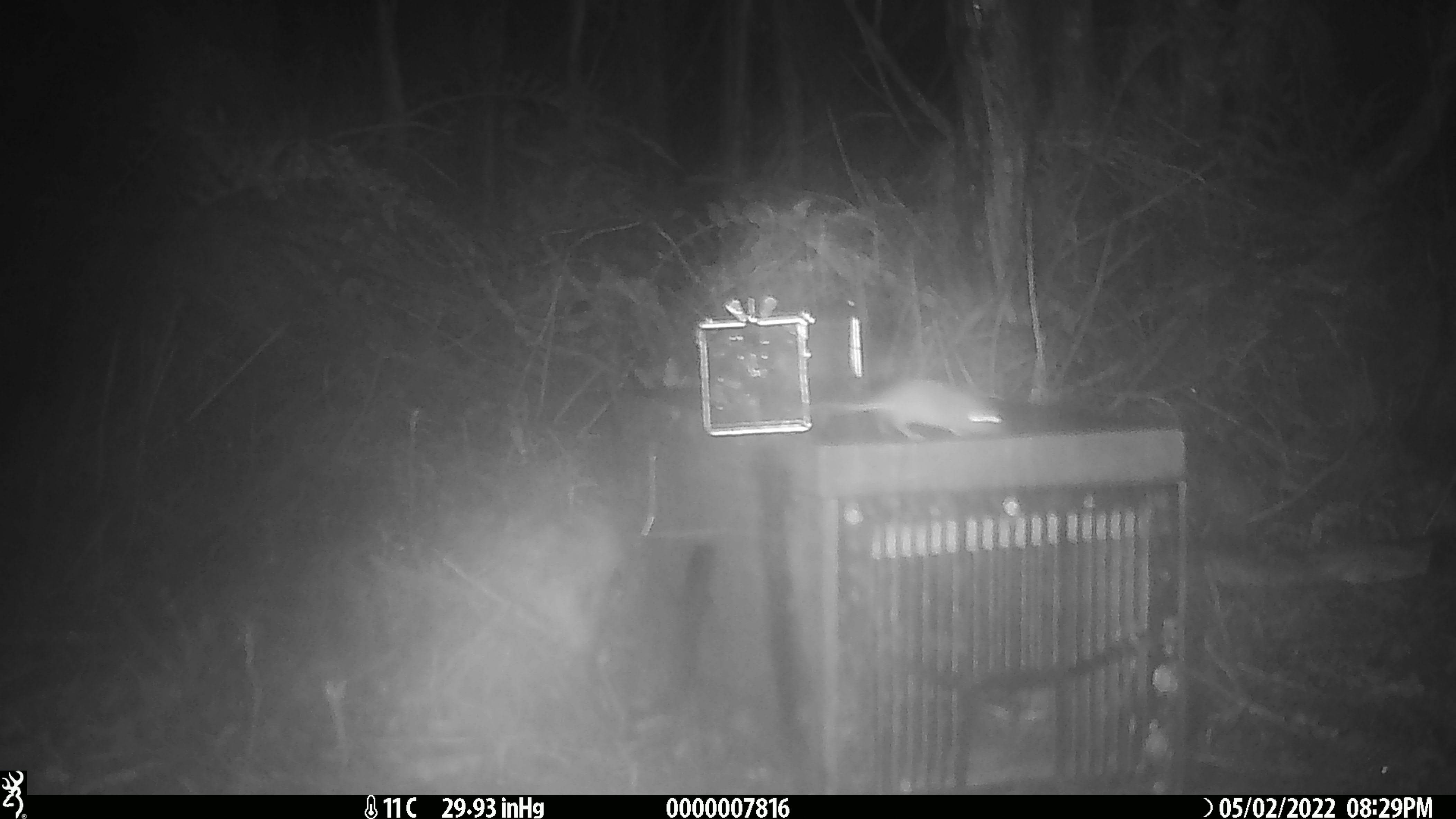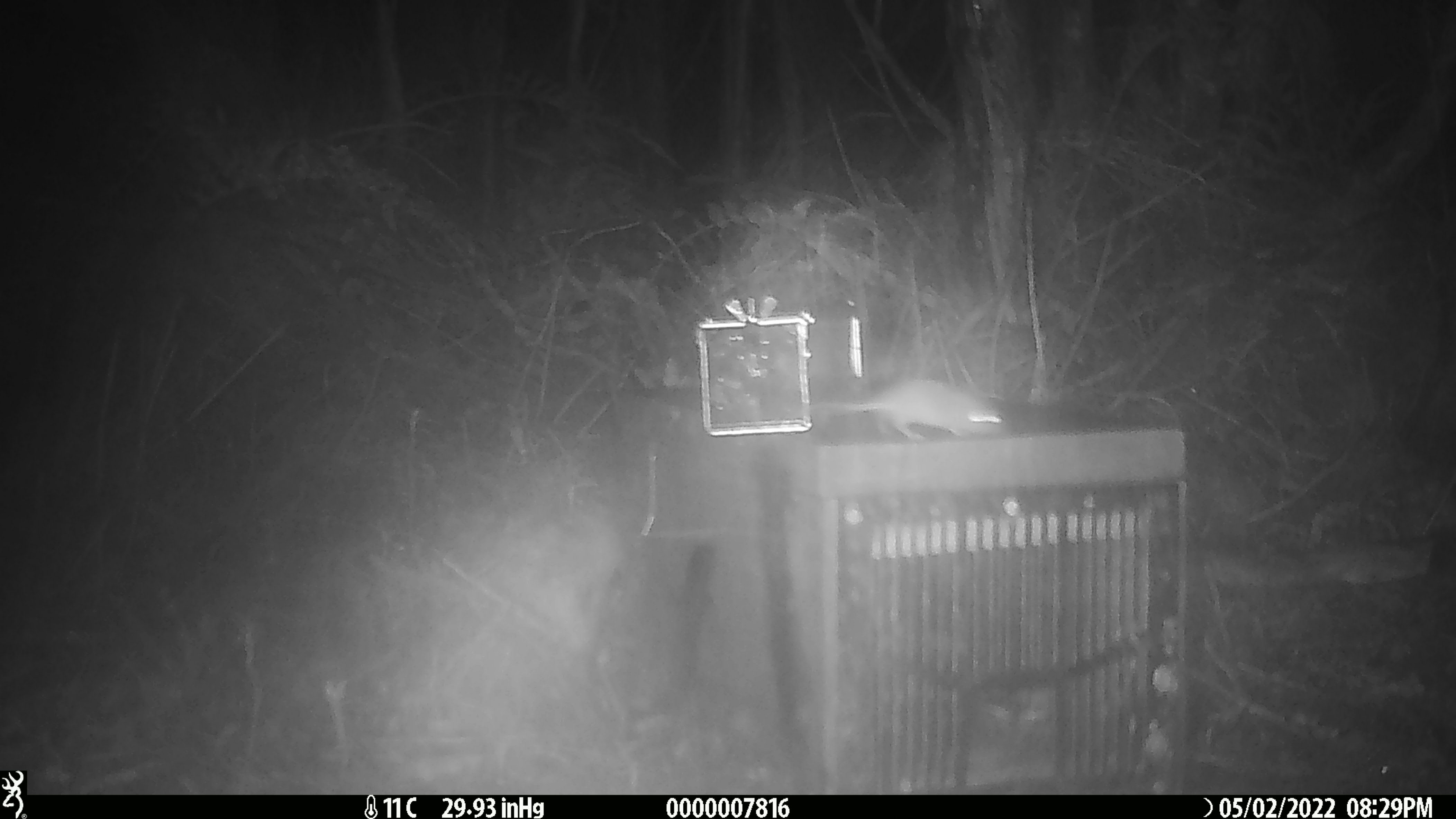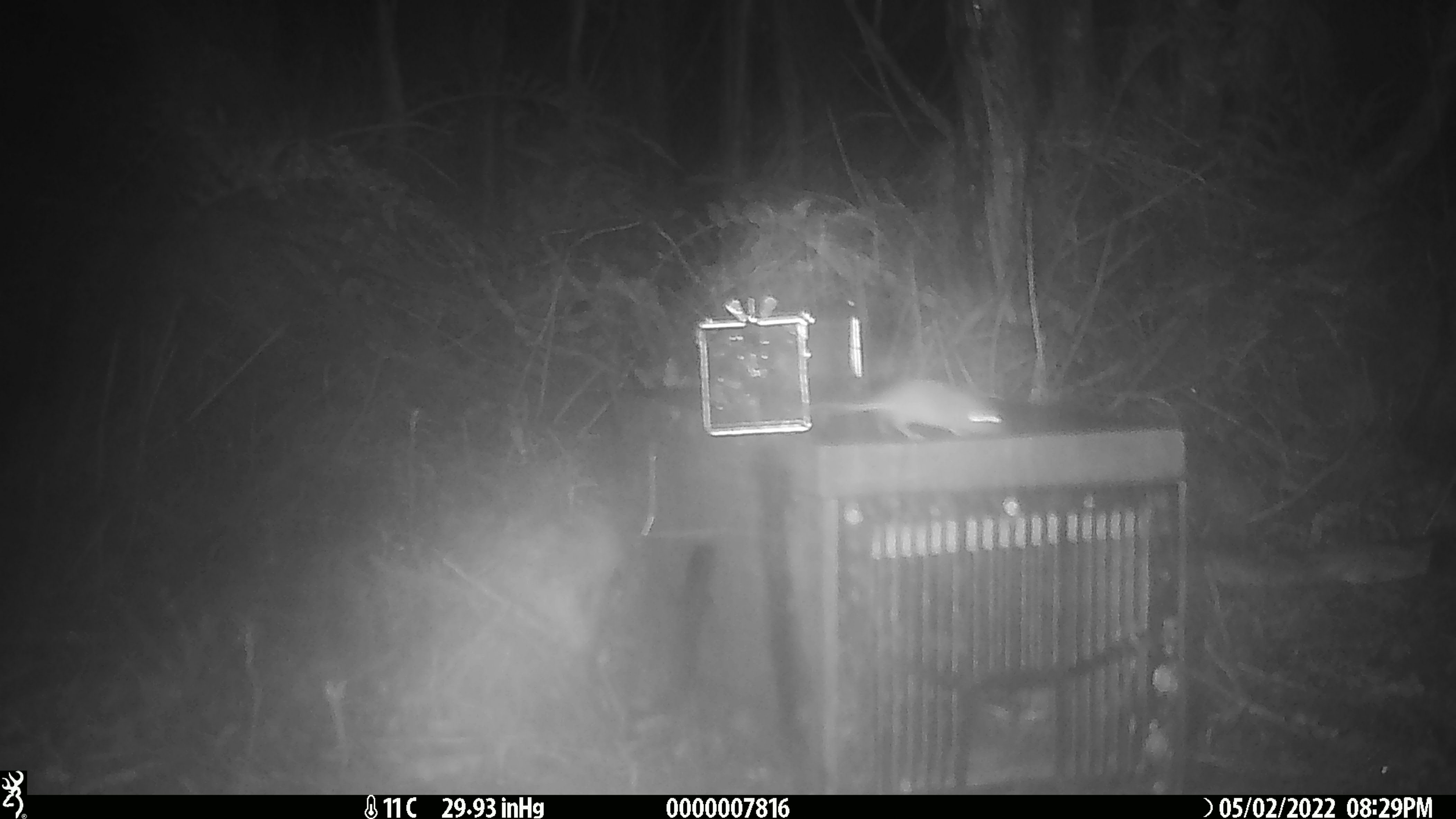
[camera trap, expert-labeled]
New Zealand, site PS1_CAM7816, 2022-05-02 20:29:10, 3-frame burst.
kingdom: Animalia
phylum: Chordata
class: Mammalia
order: Rodentia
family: Muridae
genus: Mus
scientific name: Mus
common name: mouse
Mouse (Mus).